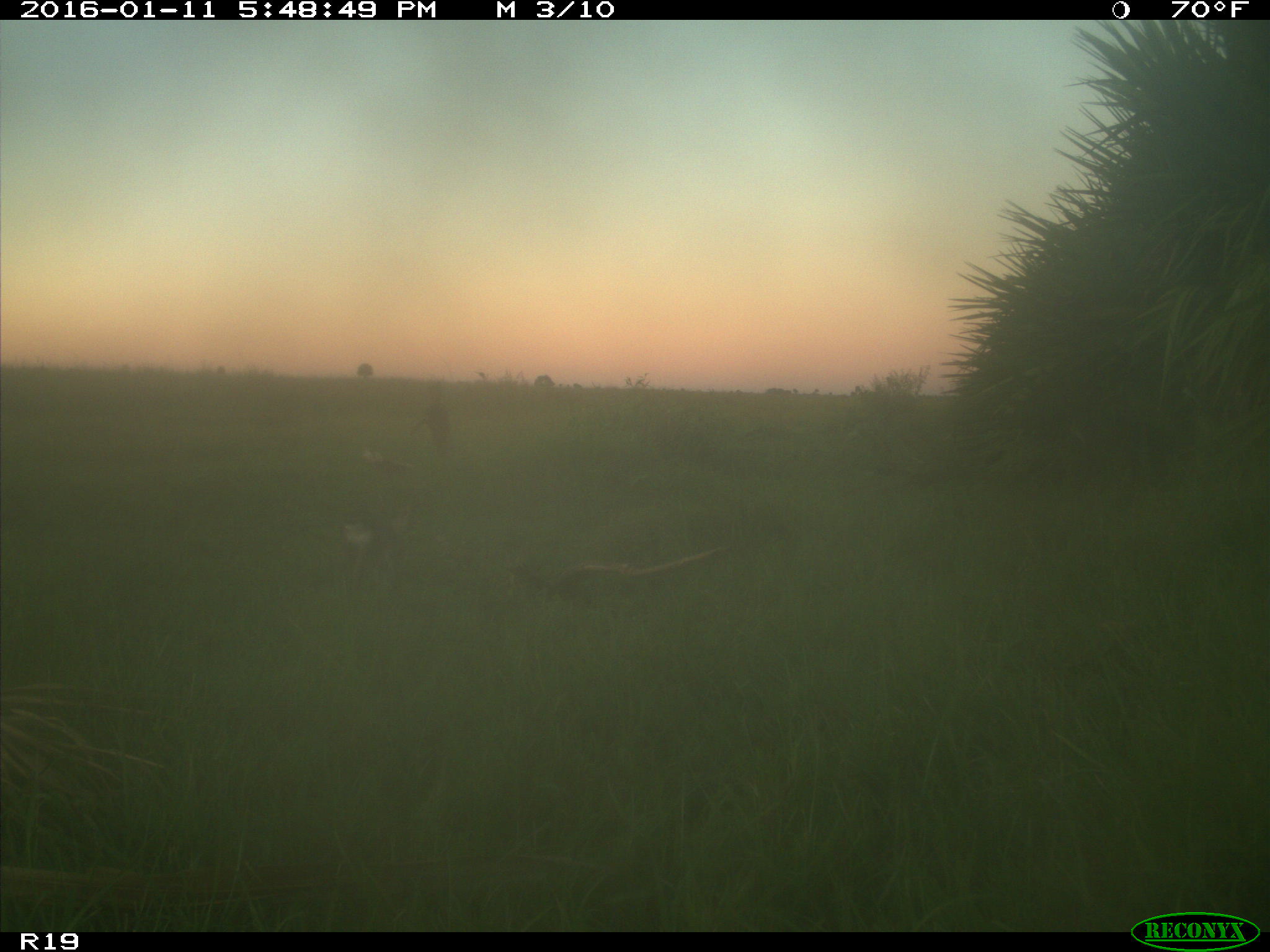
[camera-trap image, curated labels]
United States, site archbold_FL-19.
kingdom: Animalia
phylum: Chordata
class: Mammalia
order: Lagomorpha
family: Leporidae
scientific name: Leporidae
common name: rabbits and hares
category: unidentified rabbit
Unidentified rabbit (rabbits and hares) (Leporidae).